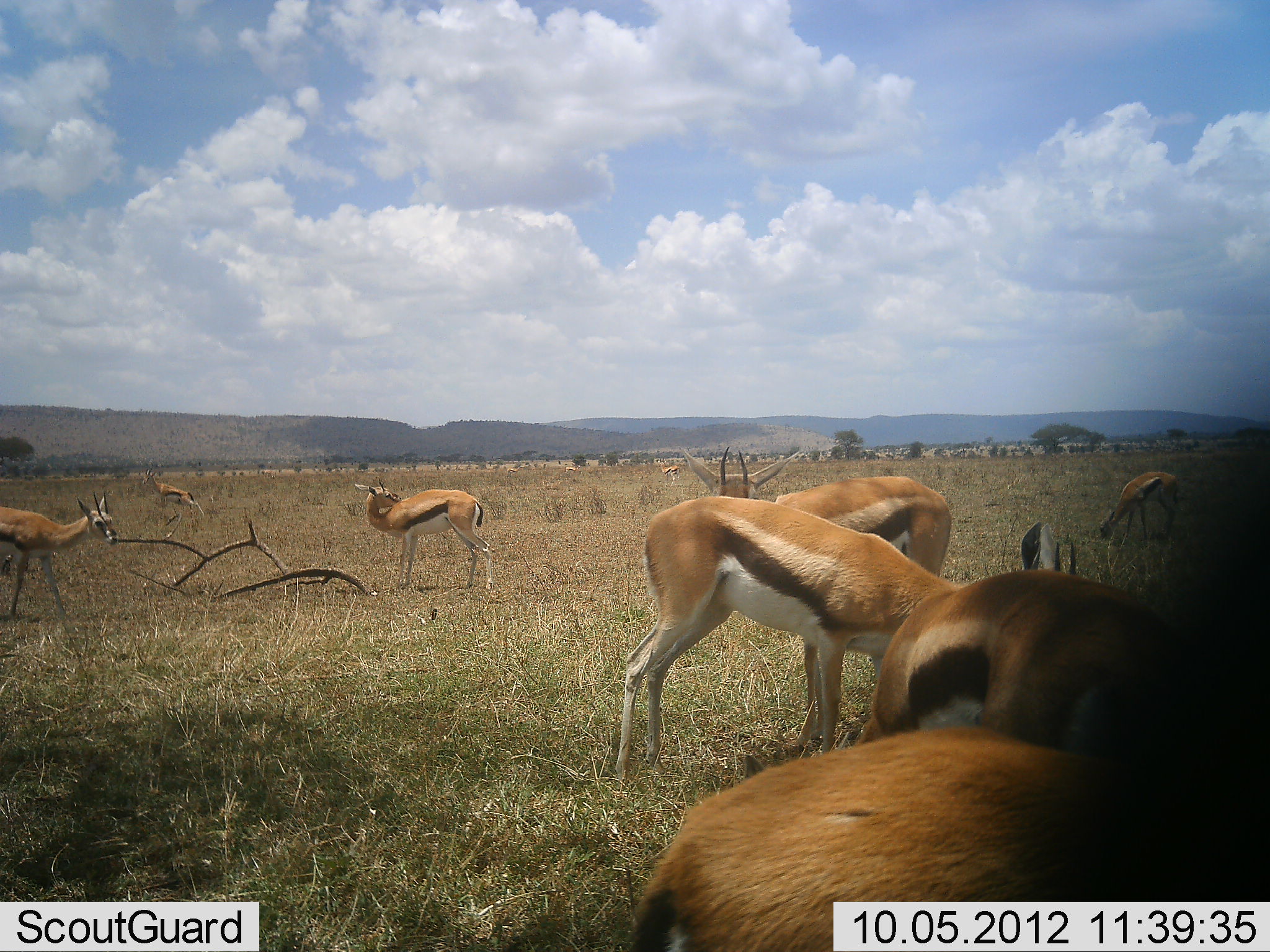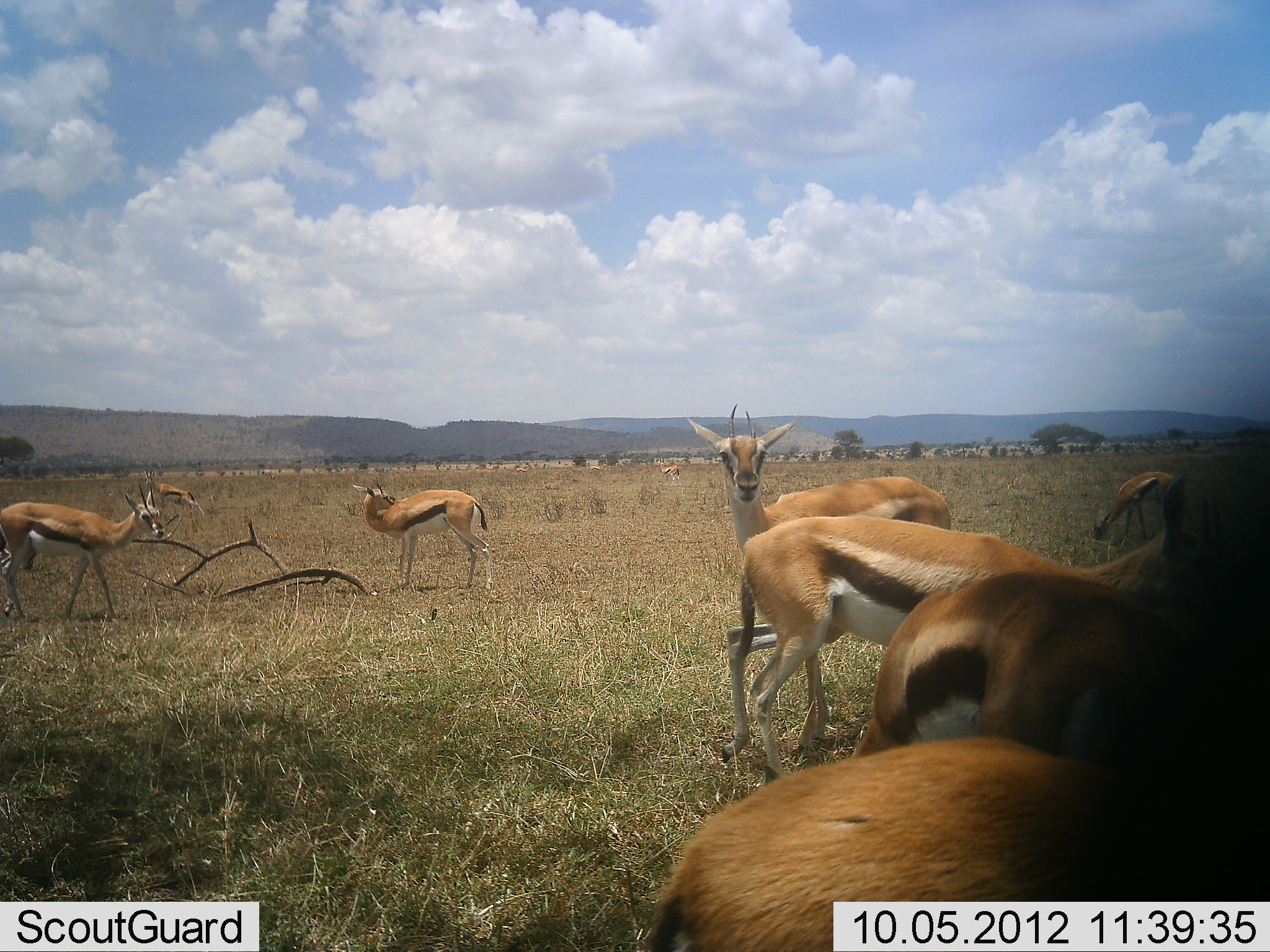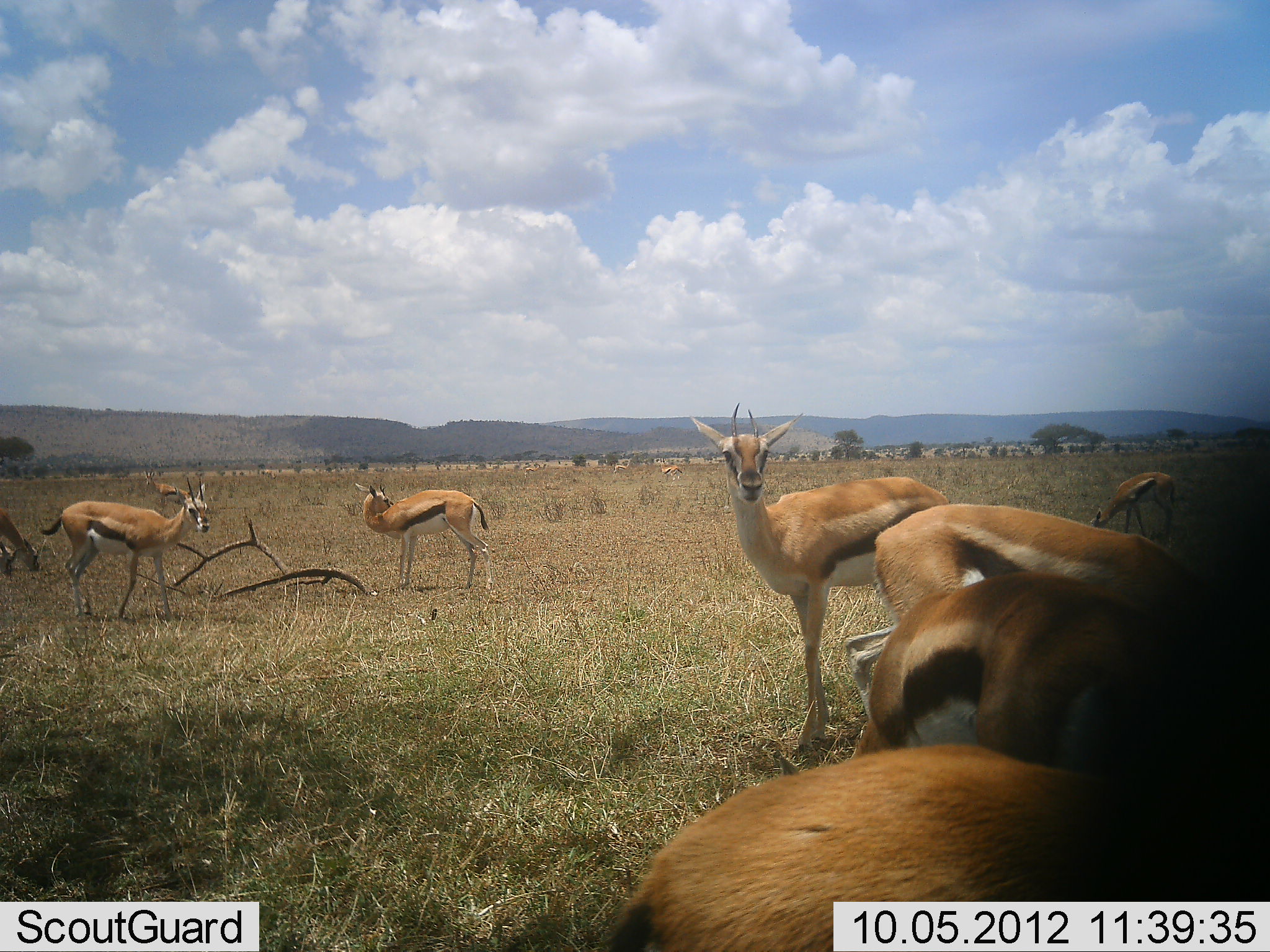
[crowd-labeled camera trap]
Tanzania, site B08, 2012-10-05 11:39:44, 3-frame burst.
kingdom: Animalia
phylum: Chordata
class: Mammalia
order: Artiodactyla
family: Bovidae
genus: Eudorcas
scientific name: Eudorcas thomsonii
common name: thomson's gazelle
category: gazellethomsons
Gazellethomsons (thomson's gazelle) (Eudorcas thomsonii), count 8. Behavior (volunteer vote fractions): standing 100%, resting 0%, moving 50%, interacting 10%. Young present (vote fraction): 0%. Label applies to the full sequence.